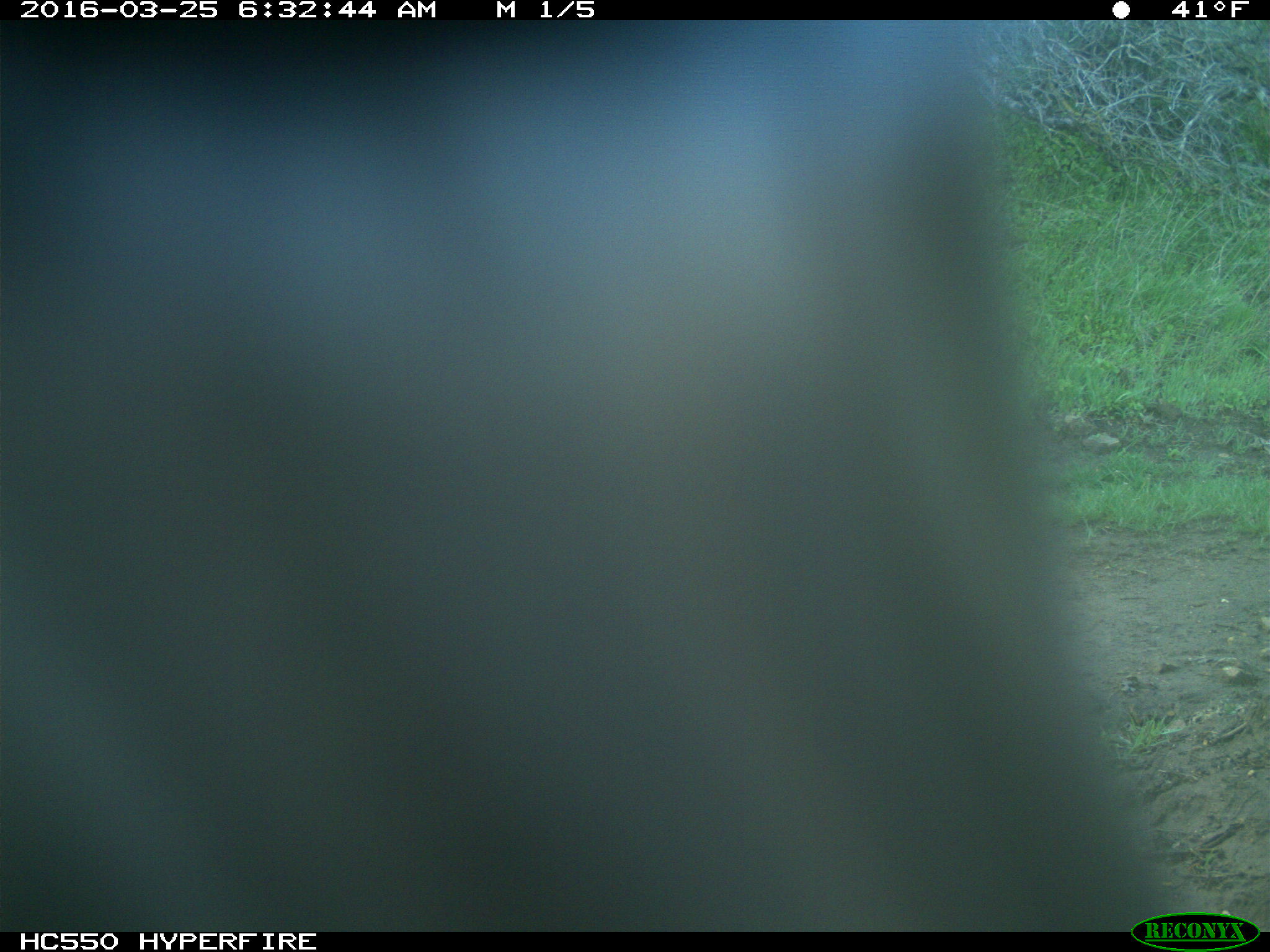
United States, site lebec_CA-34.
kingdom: Animalia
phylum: Chordata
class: Mammalia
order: Artiodactyla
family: Cervidae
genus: Cervus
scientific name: Cervus canadensis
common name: elk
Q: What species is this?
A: Cervus canadensis (elk).